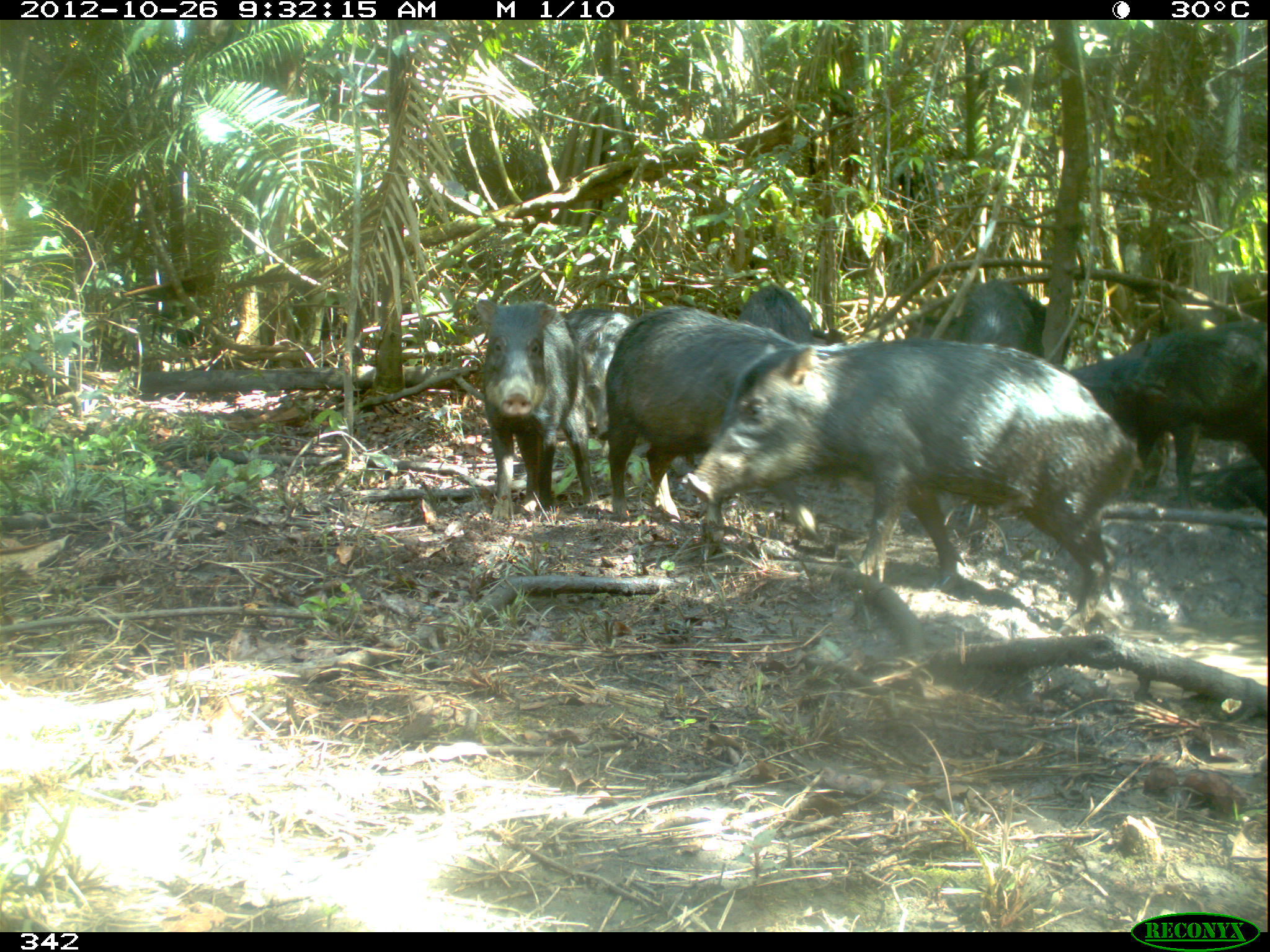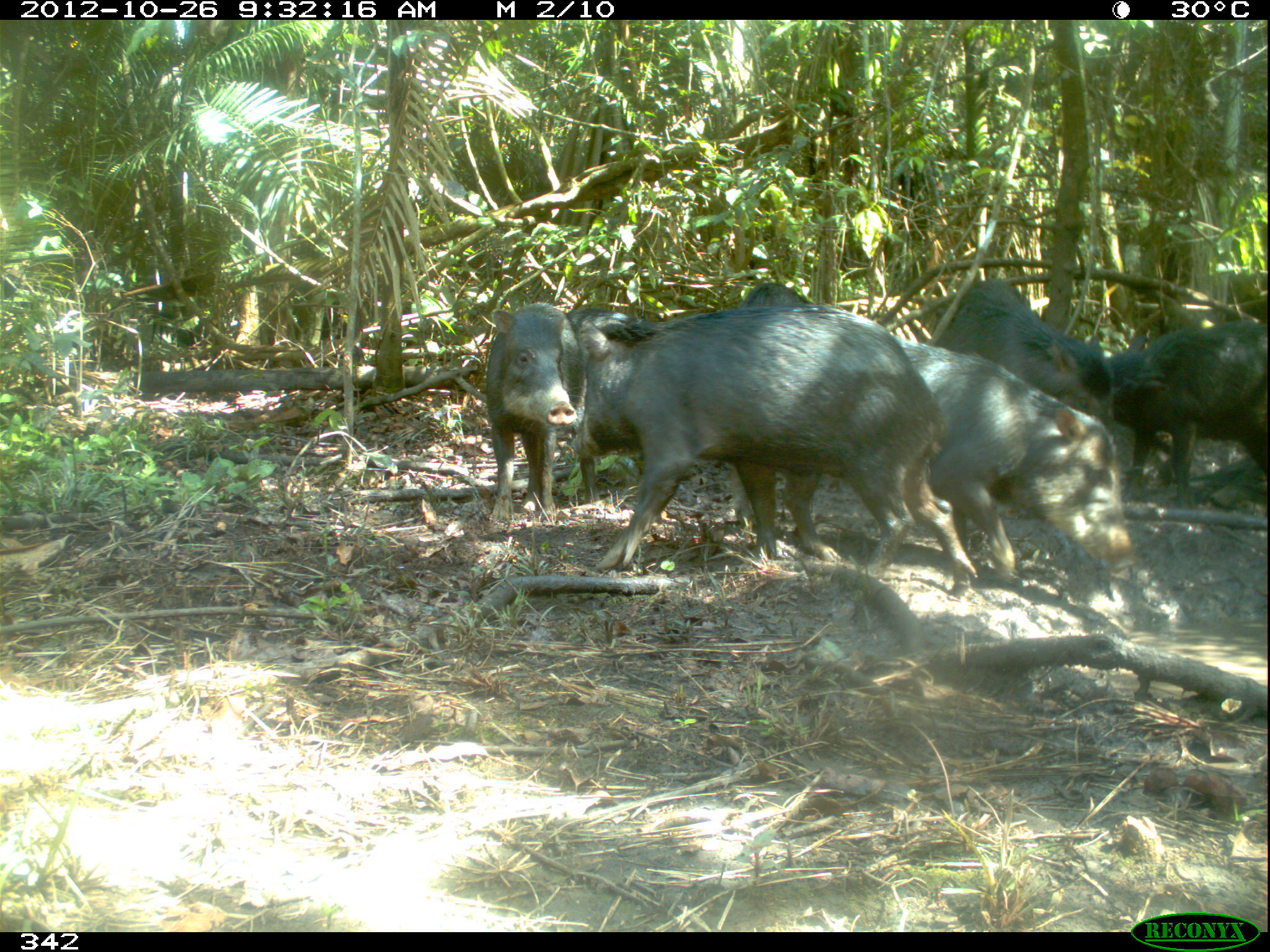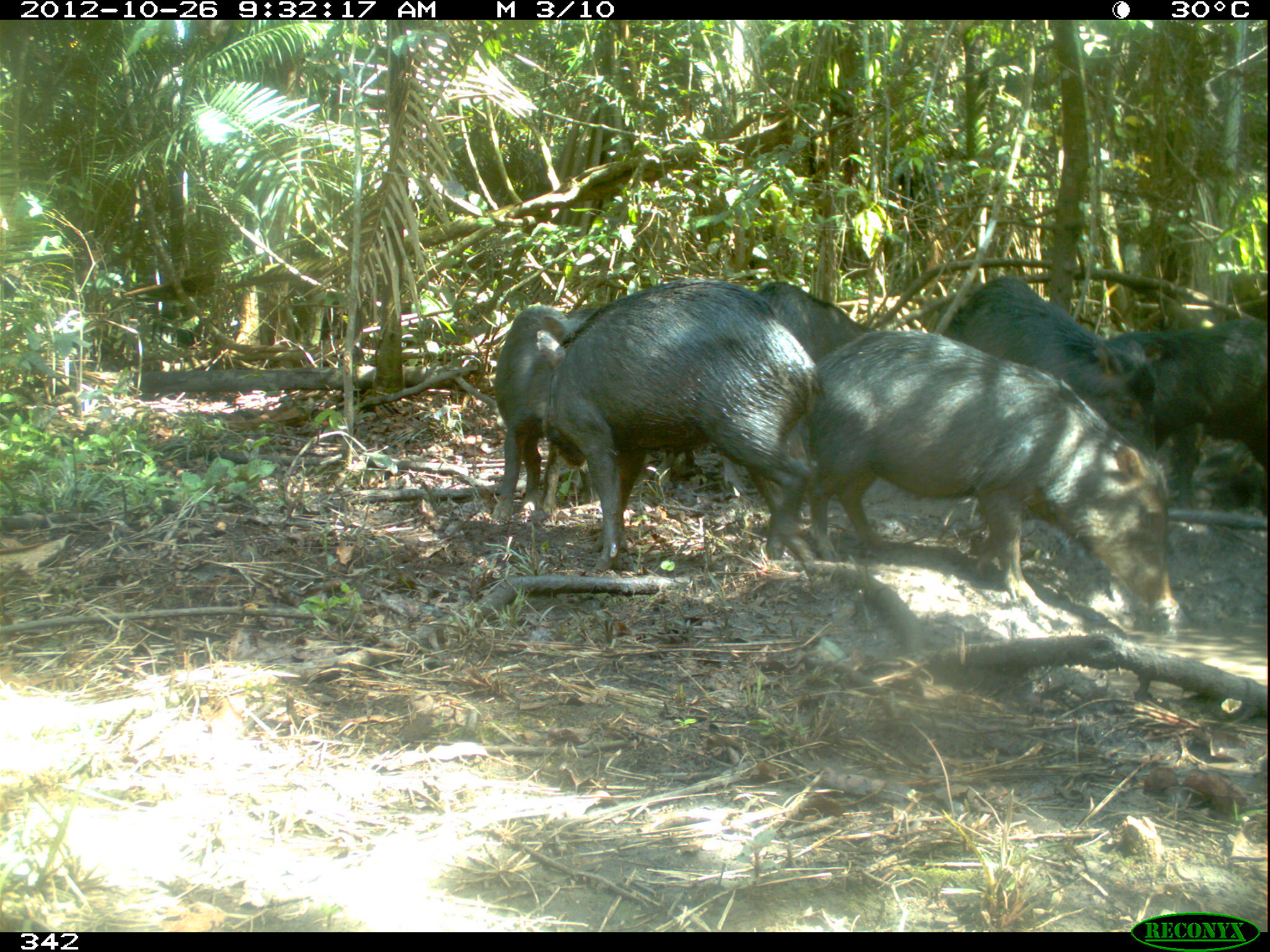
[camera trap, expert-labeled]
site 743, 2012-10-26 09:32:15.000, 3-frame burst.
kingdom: Animalia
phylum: Chordata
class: Mammalia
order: Artiodactyla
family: Tayassuidae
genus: Tayassu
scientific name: Tayassu pecari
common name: white-lipped peccary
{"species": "Tayassu pecari (white-lipped peccary)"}